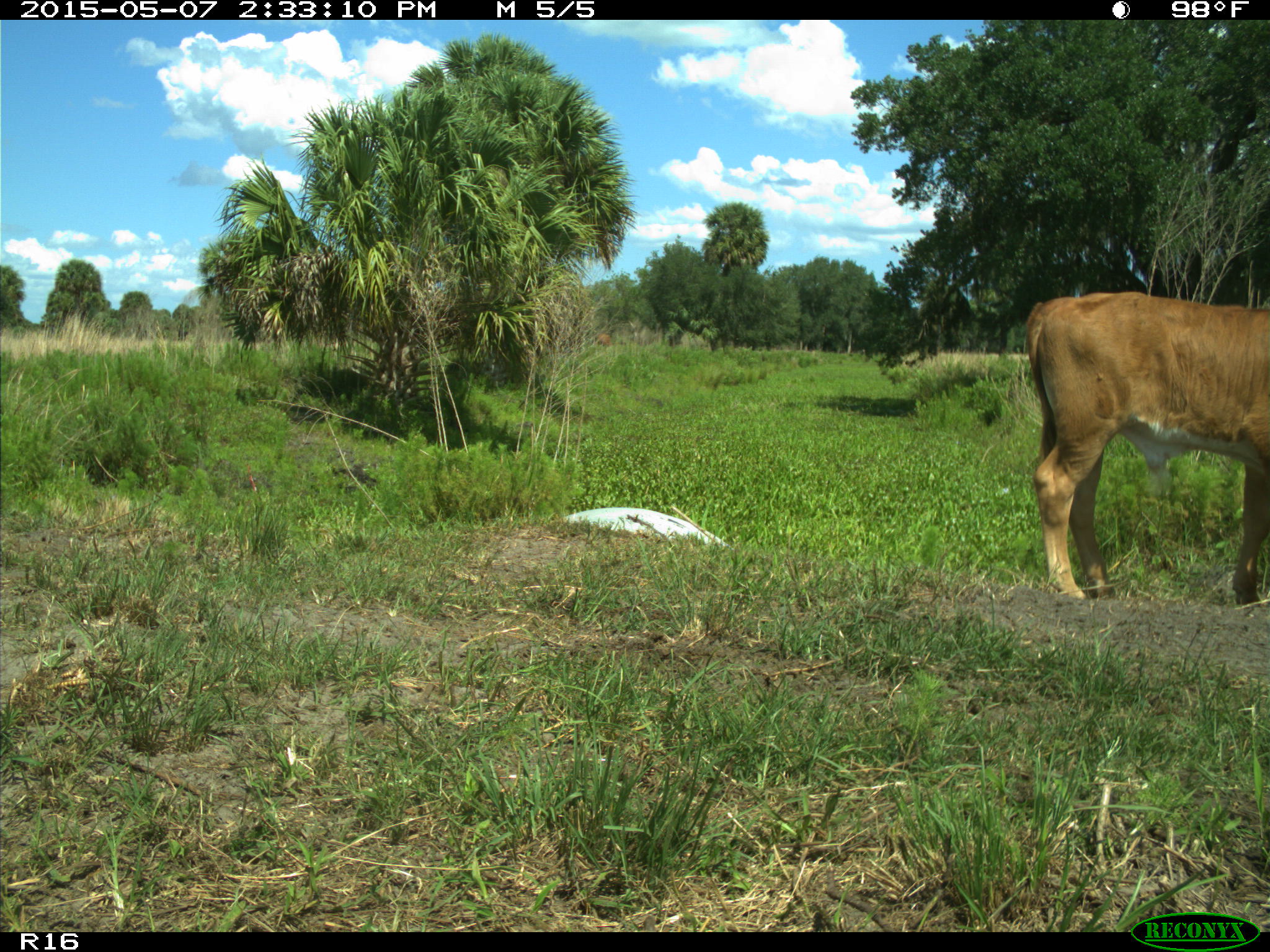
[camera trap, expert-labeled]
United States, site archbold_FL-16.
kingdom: Animalia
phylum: Chordata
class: Mammalia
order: Artiodactyla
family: Bovidae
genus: Bos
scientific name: Bos taurus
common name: domestic cow